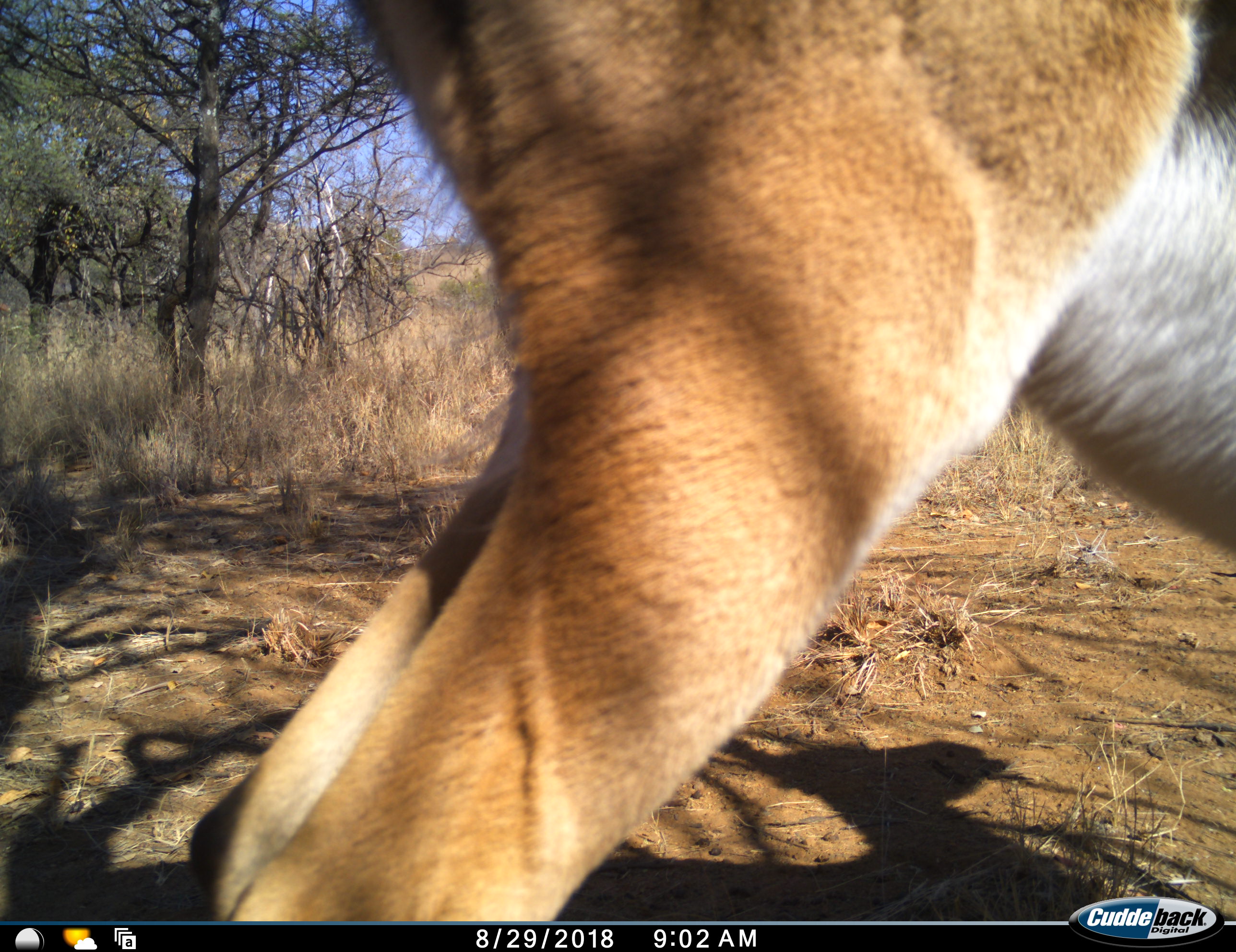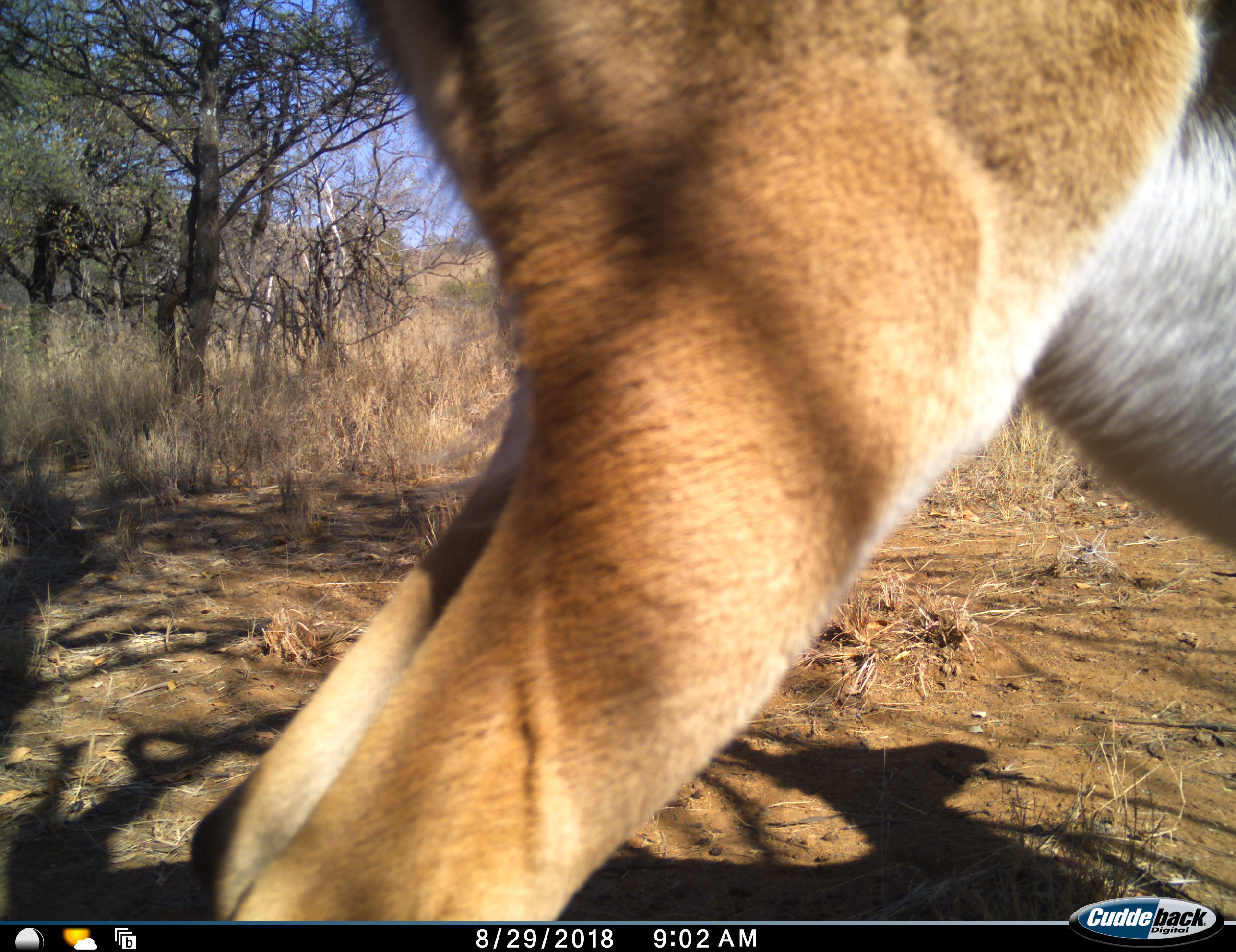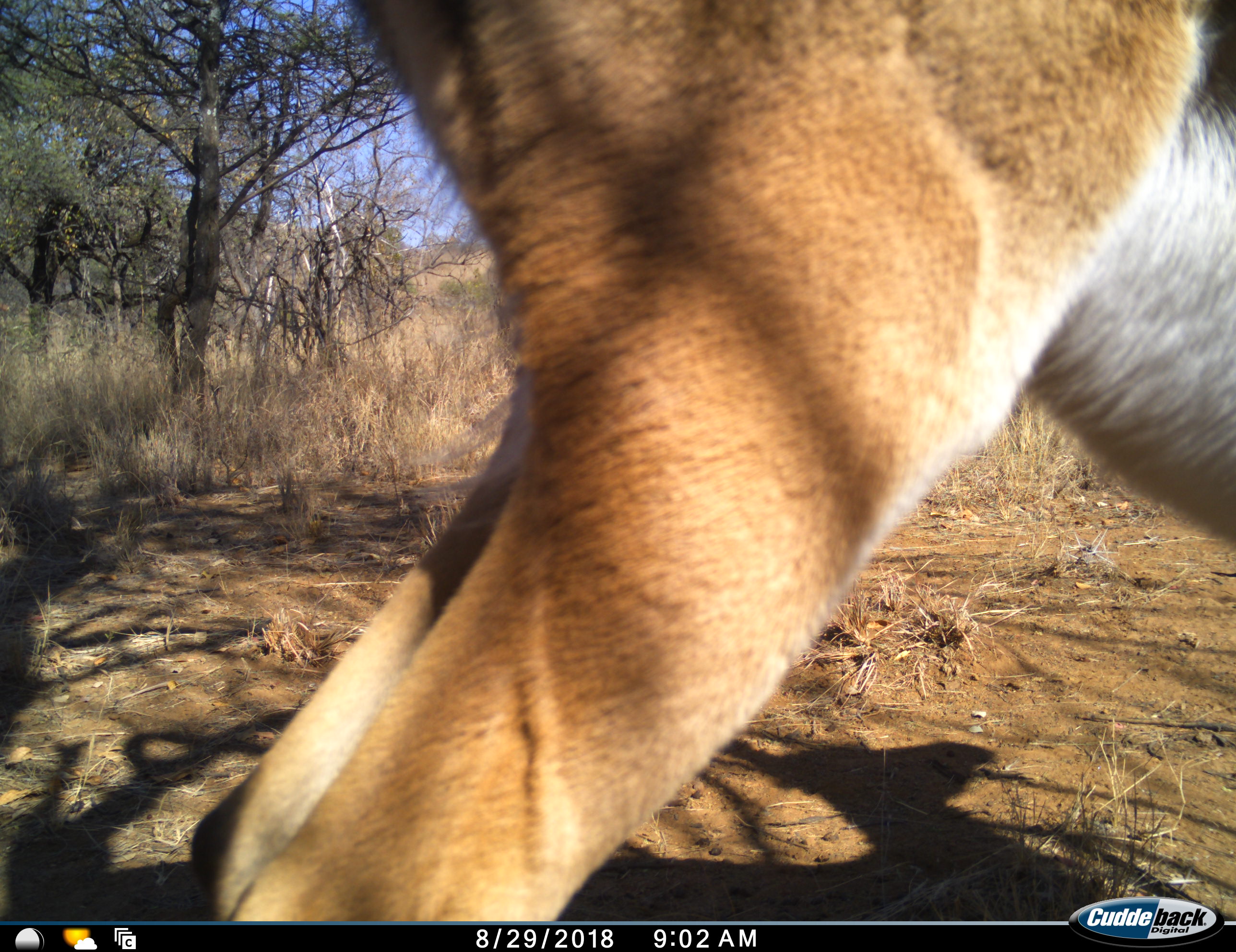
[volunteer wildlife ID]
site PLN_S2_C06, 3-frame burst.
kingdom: Animalia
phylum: Chordata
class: Mammalia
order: Artiodactyla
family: Bovidae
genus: Aepyceros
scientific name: Aepyceros melampus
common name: impala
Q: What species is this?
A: Impala (Aepyceros melampus).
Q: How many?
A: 1.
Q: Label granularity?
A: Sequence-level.